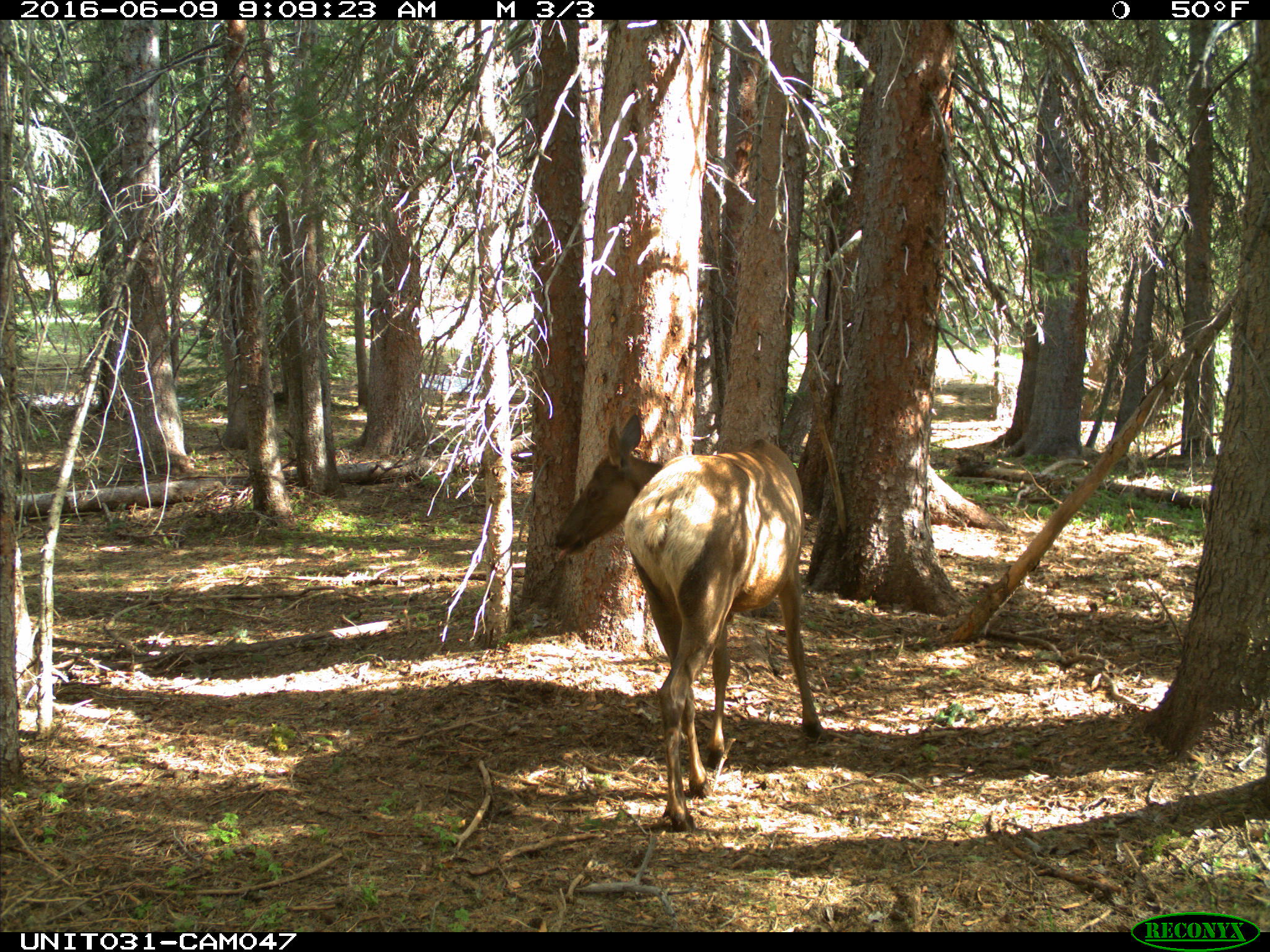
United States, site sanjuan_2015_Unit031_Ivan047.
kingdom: Animalia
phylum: Chordata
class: Mammalia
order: Artiodactyla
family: Cervidae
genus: Cervus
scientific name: Cervus elaphus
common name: red deer